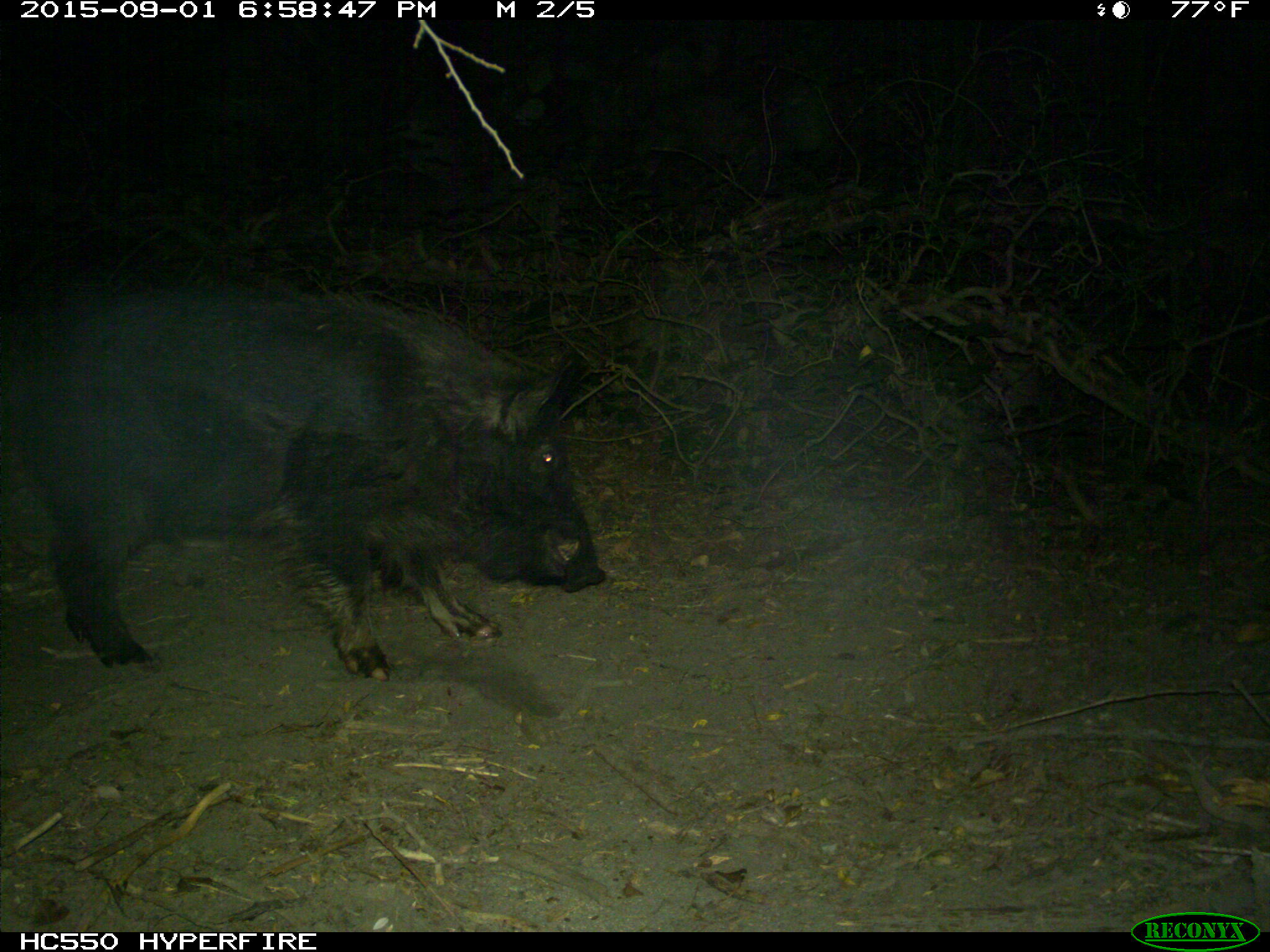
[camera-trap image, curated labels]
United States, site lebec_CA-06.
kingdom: Animalia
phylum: Chordata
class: Mammalia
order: Artiodactyla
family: Suidae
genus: Sus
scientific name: Sus scrofa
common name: wild boar